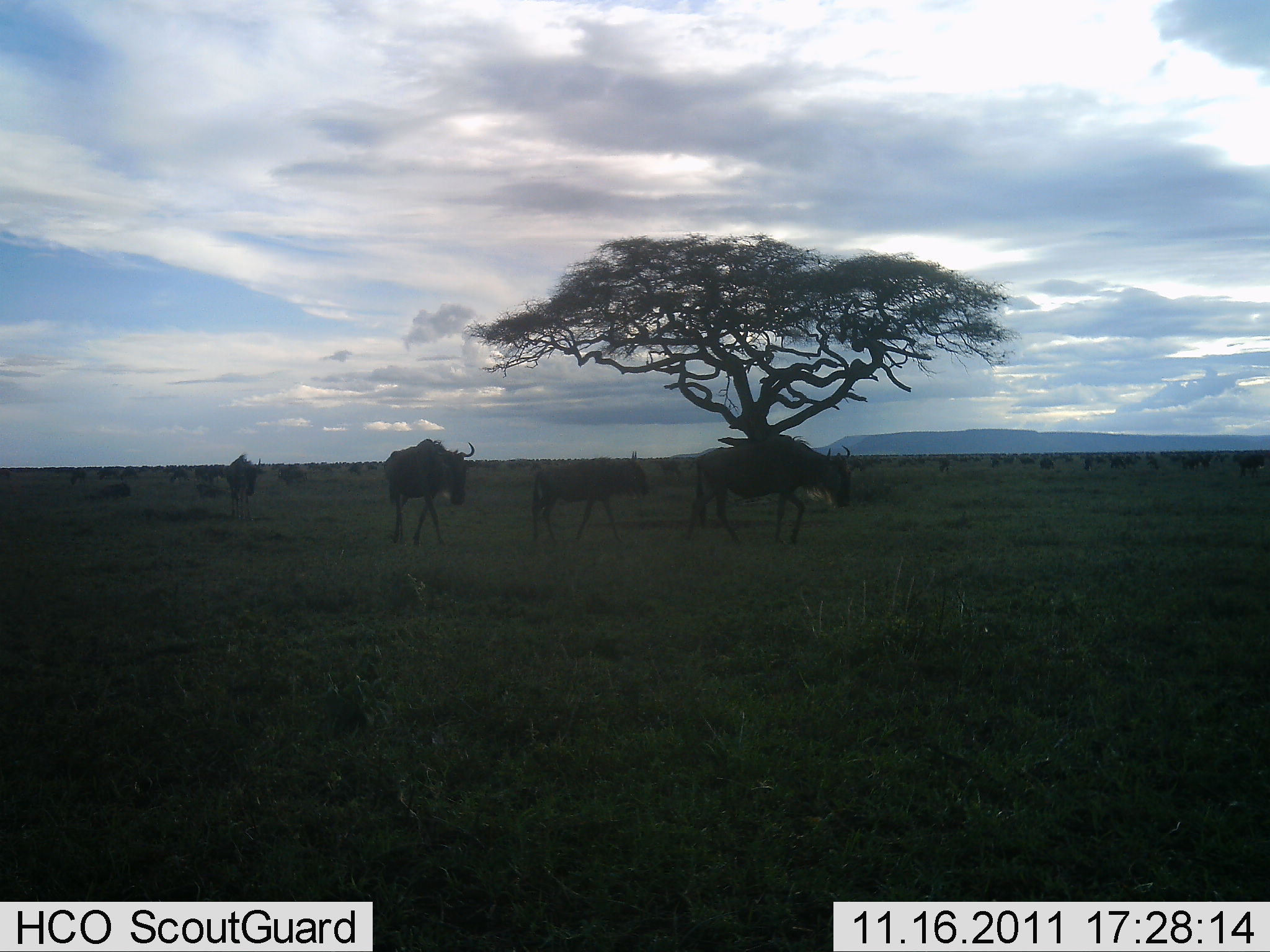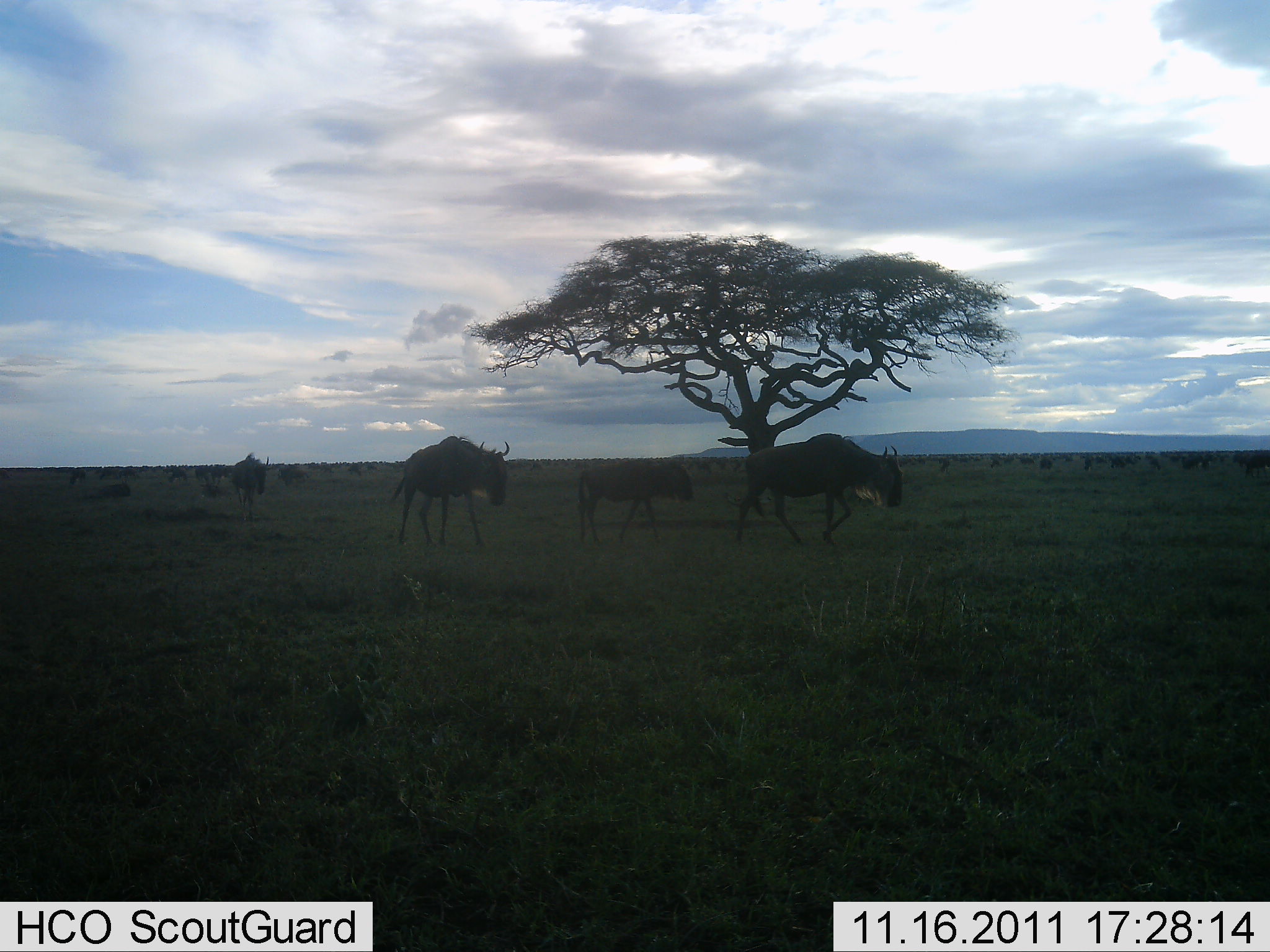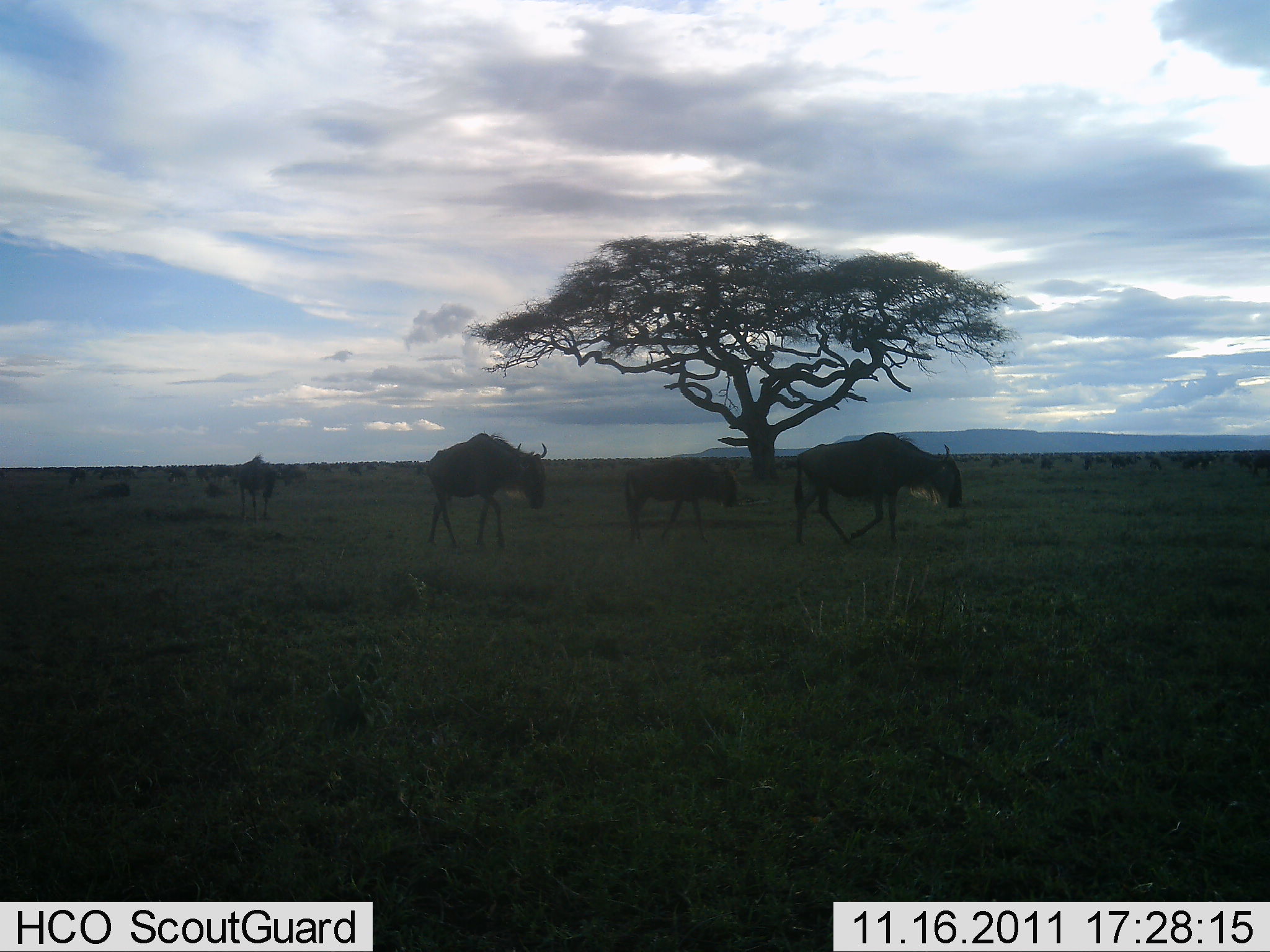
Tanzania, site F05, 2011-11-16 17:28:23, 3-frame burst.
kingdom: Animalia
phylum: Chordata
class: Mammalia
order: Artiodactyla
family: Bovidae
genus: Connochaetes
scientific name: Connochaetes taurinus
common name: blue wildebeest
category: wildebeest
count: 11-50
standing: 17%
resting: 8%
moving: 100%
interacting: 0%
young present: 17%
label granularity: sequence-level